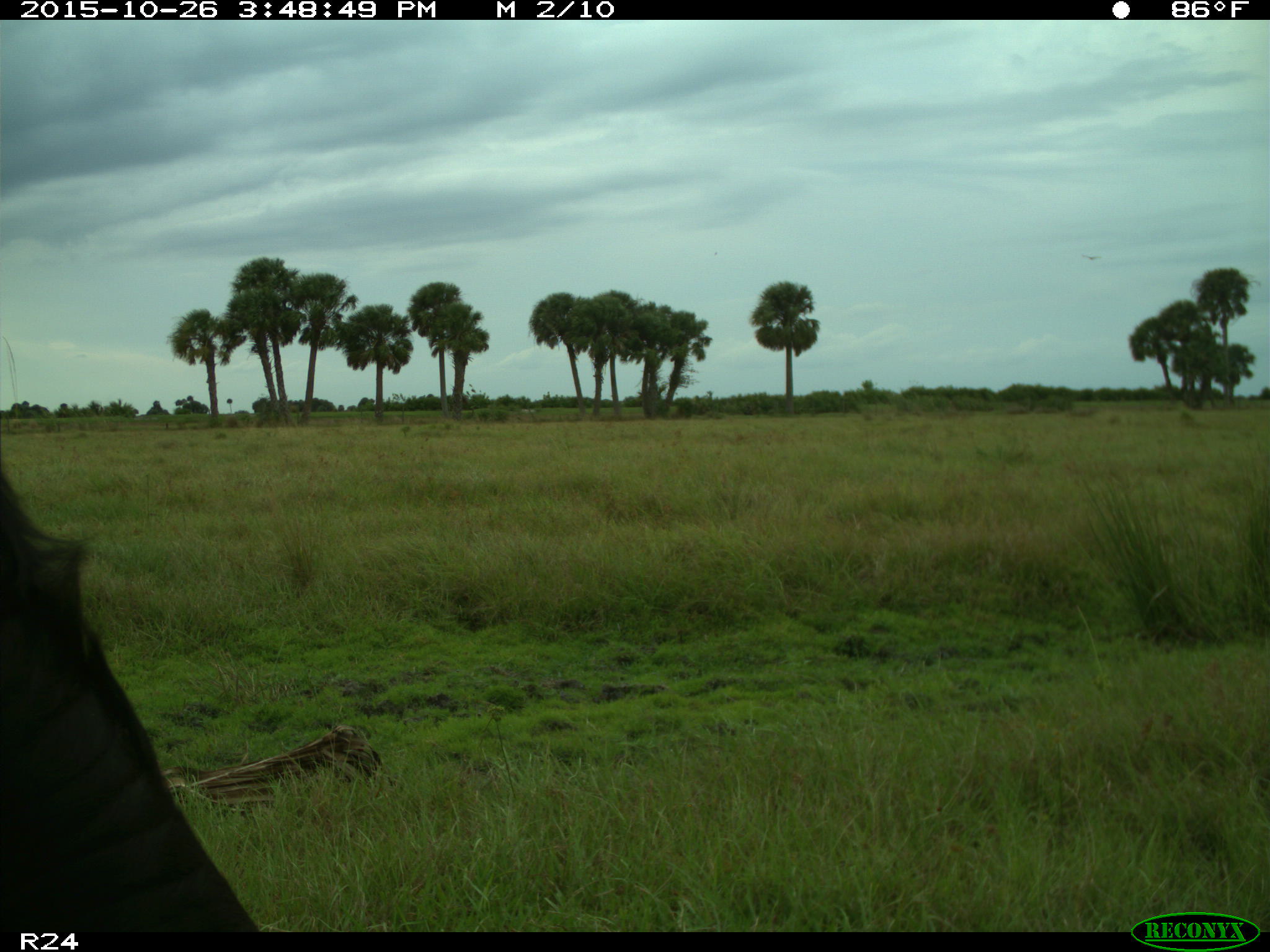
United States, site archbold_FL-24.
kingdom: Animalia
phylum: Chordata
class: Mammalia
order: Artiodactyla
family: Bovidae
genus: Bos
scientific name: Bos taurus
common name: domestic cow